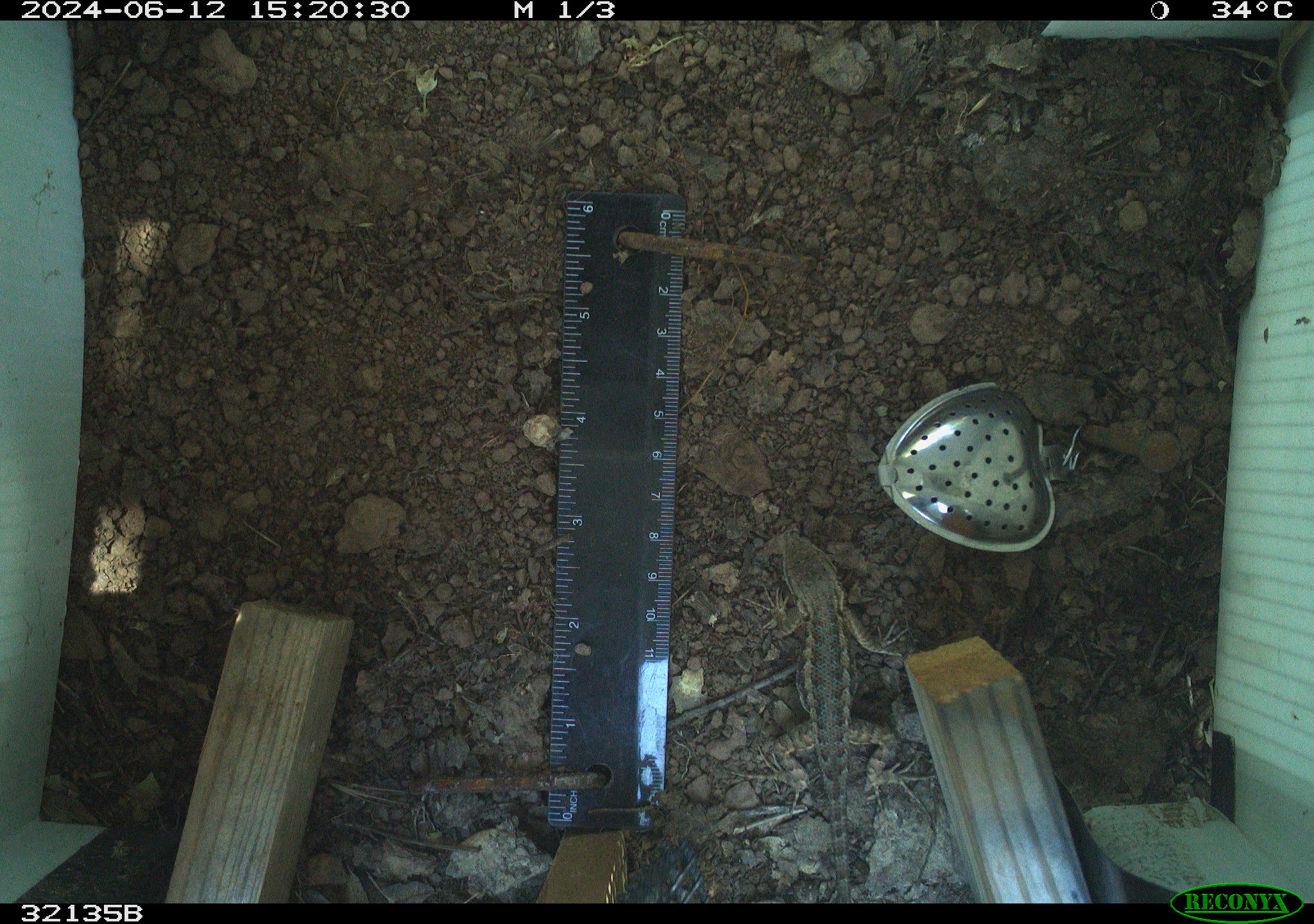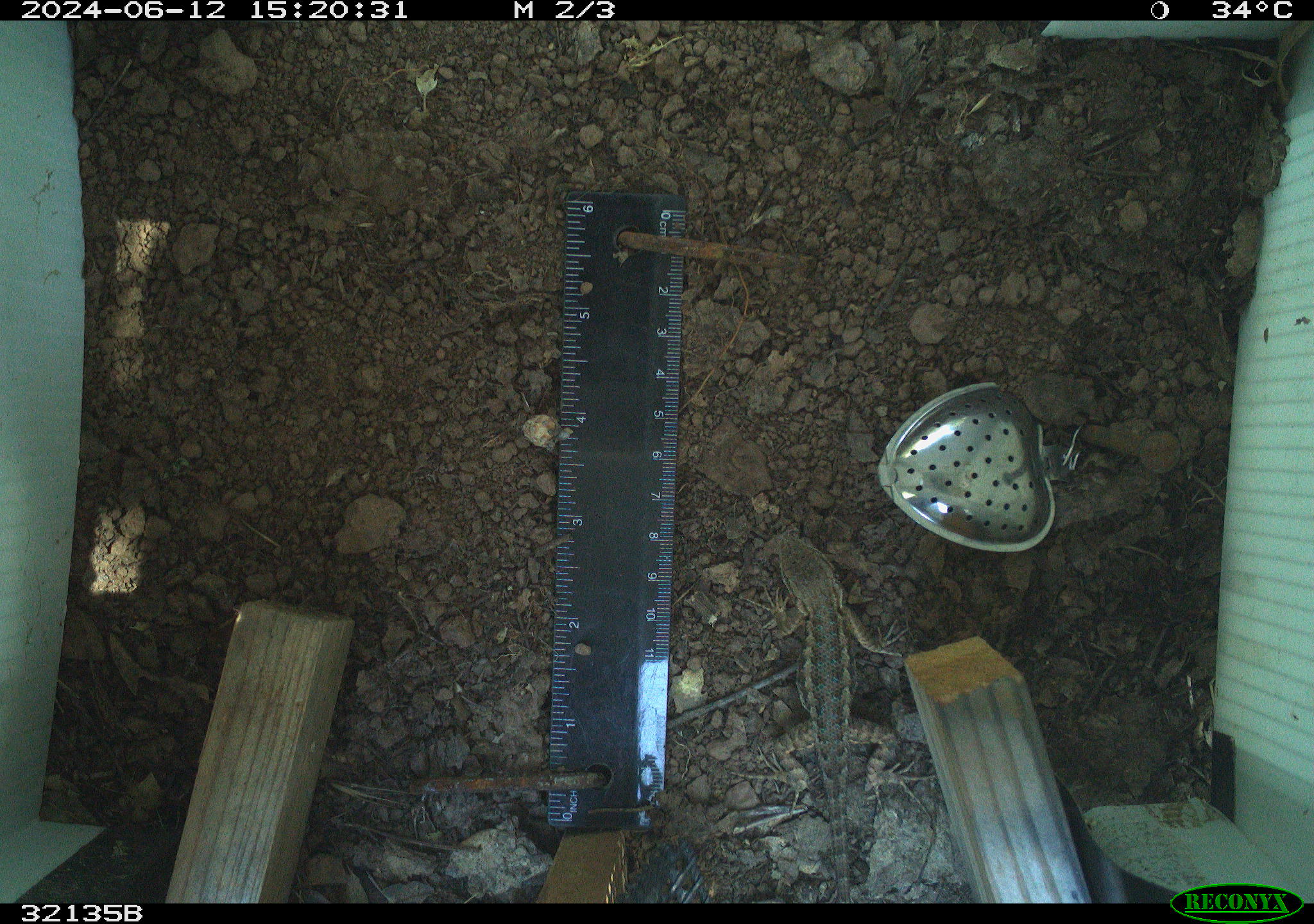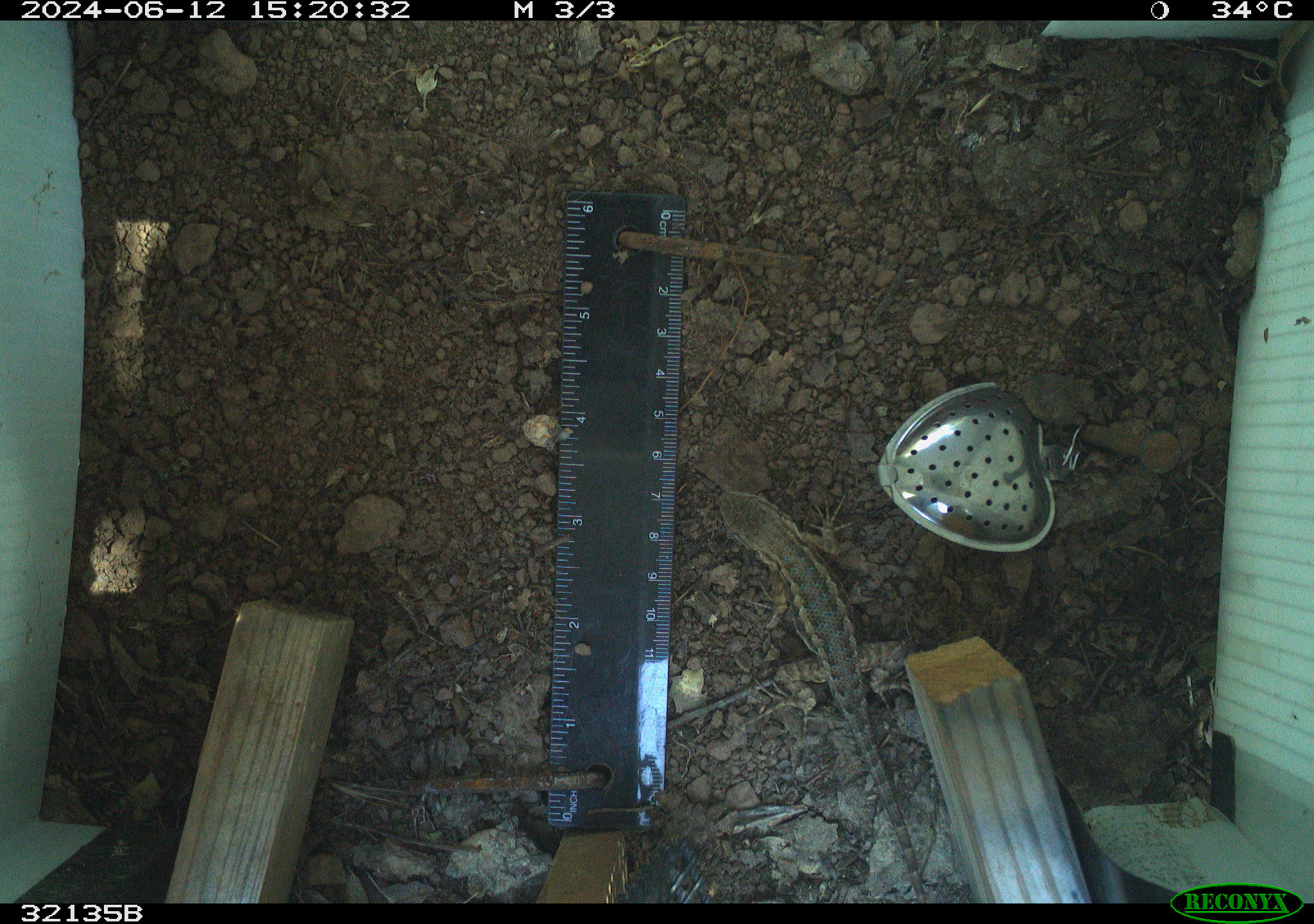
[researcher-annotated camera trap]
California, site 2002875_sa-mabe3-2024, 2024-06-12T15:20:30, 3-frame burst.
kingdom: Animalia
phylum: Chordata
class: Reptilia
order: Squamata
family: Phrynosomatidae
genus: Sceloporus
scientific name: Sceloporus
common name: spiny lizards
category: sceloporus species